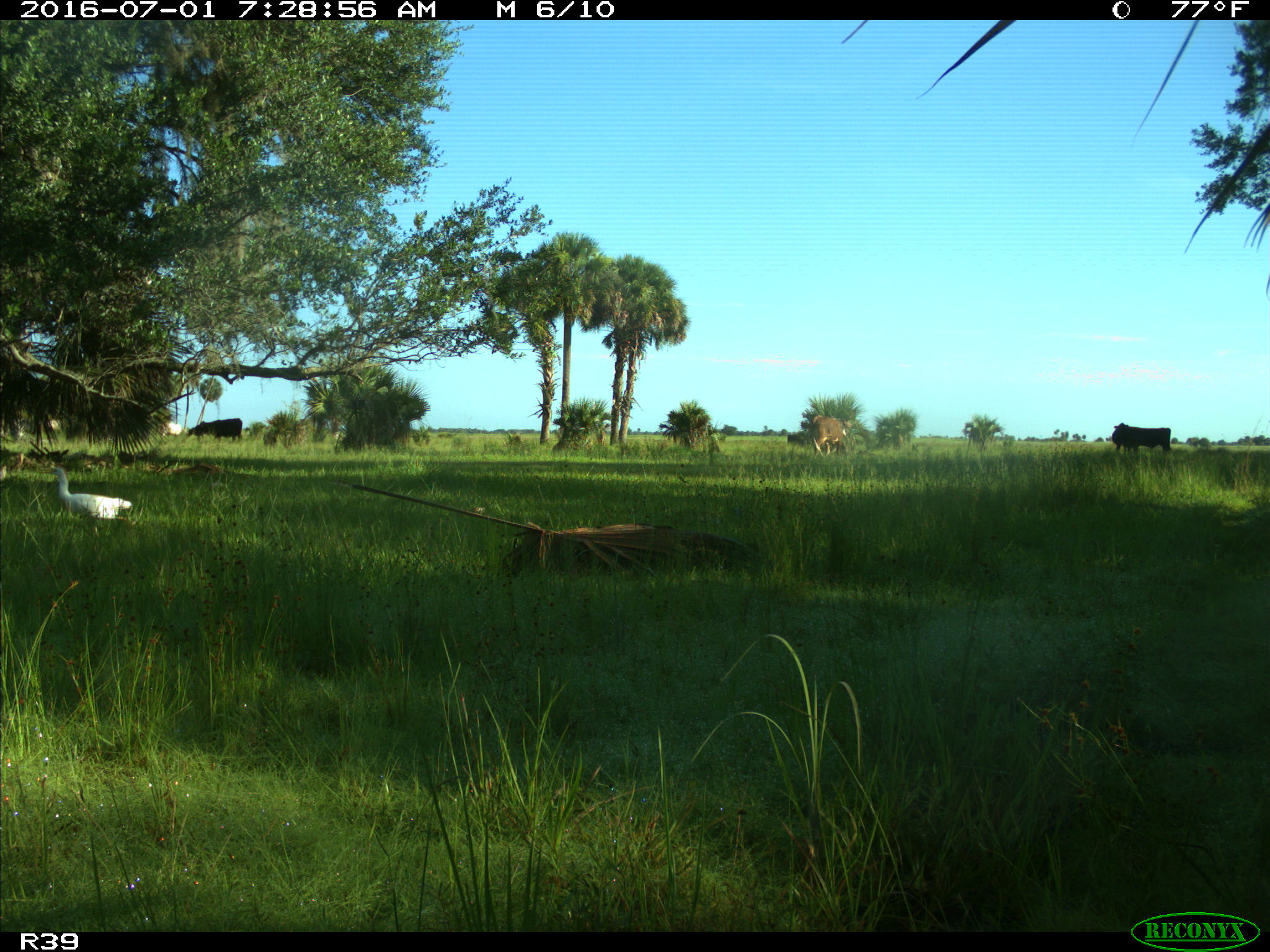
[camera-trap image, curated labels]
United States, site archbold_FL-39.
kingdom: Animalia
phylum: Chordata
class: Mammalia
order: Artiodactyla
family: Bovidae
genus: Bos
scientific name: Bos taurus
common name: domestic cow